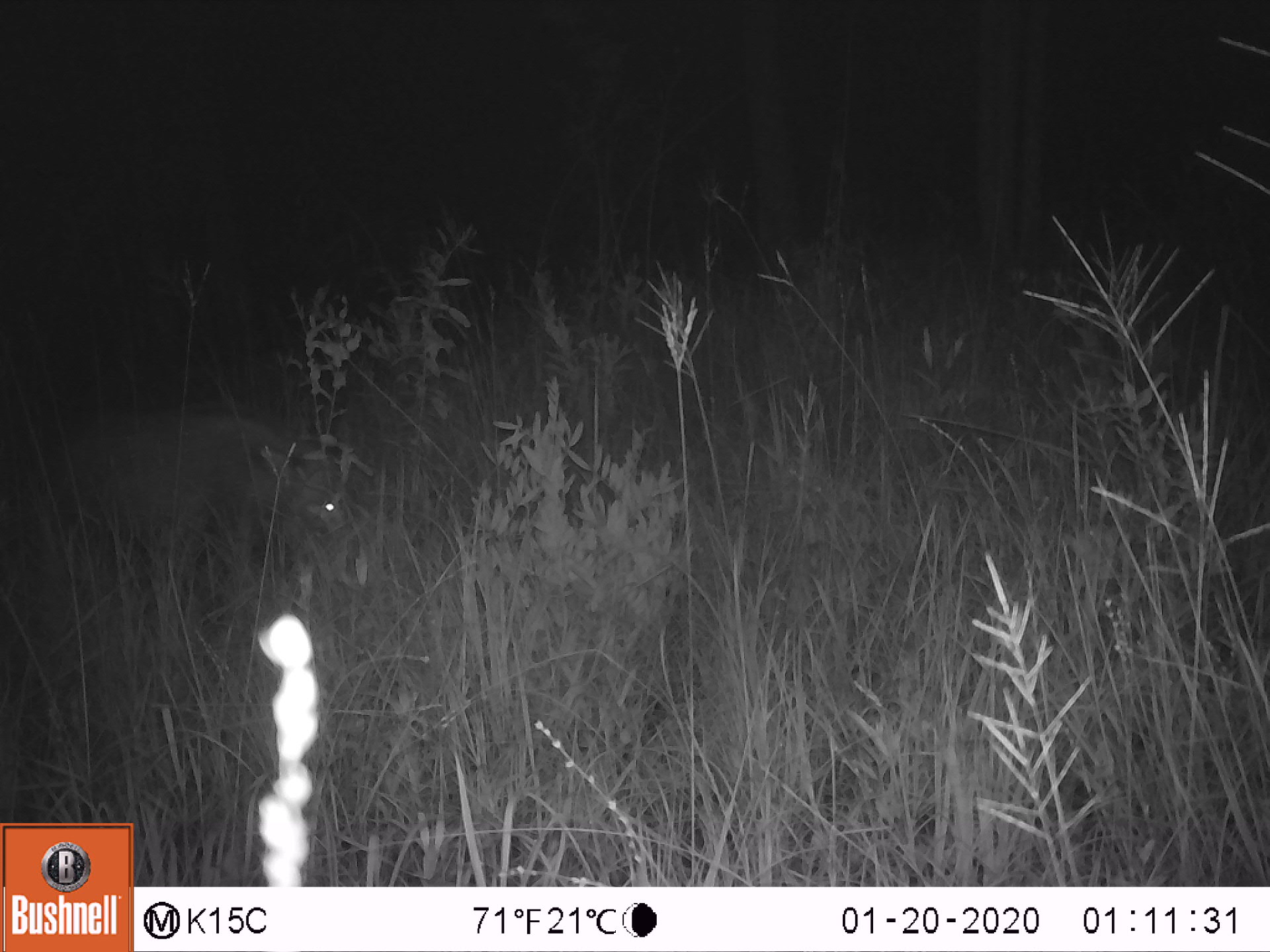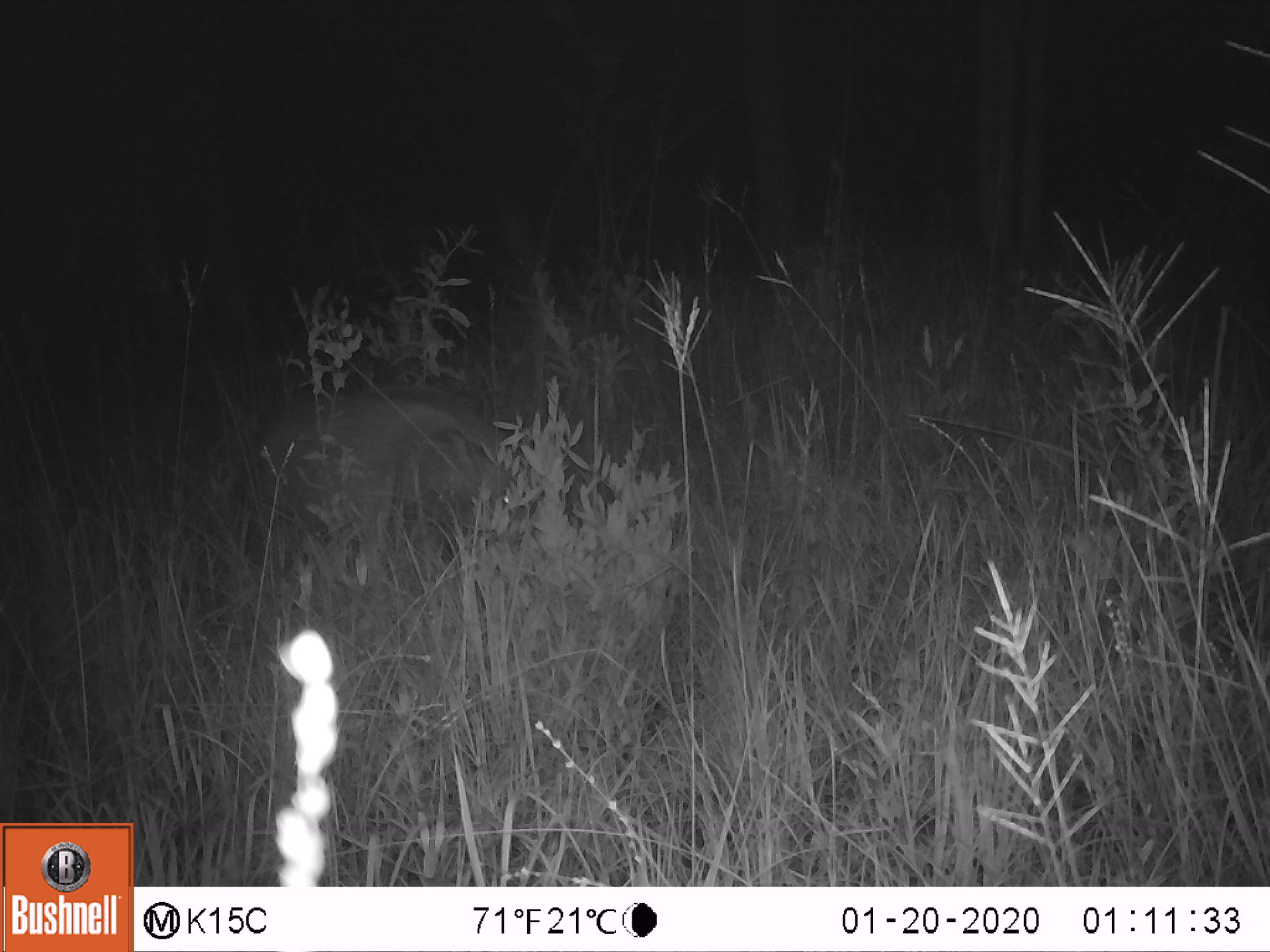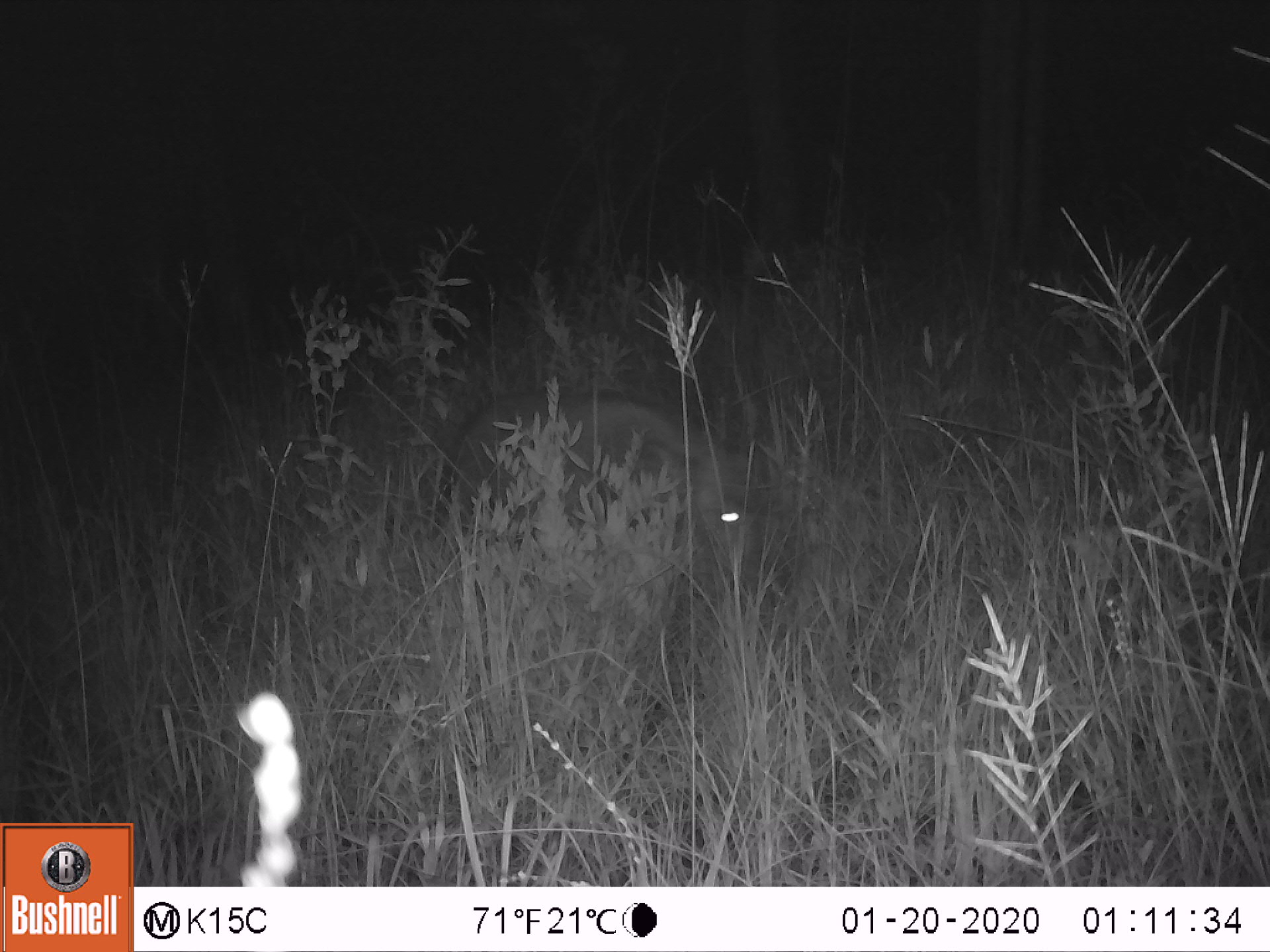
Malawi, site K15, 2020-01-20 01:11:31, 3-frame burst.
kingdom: Animalia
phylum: Chordata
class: Mammalia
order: Artiodactyla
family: Suidae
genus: Potamochoerus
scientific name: Potamochoerus larvatus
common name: bushpig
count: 1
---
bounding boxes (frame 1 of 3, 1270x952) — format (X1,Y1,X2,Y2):
bushpig: (56,398,376,602)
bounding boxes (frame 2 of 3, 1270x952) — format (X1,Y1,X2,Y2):
bushpig: (242,379,554,575)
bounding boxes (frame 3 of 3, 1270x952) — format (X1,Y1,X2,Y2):
bushpig: (428,380,779,587)